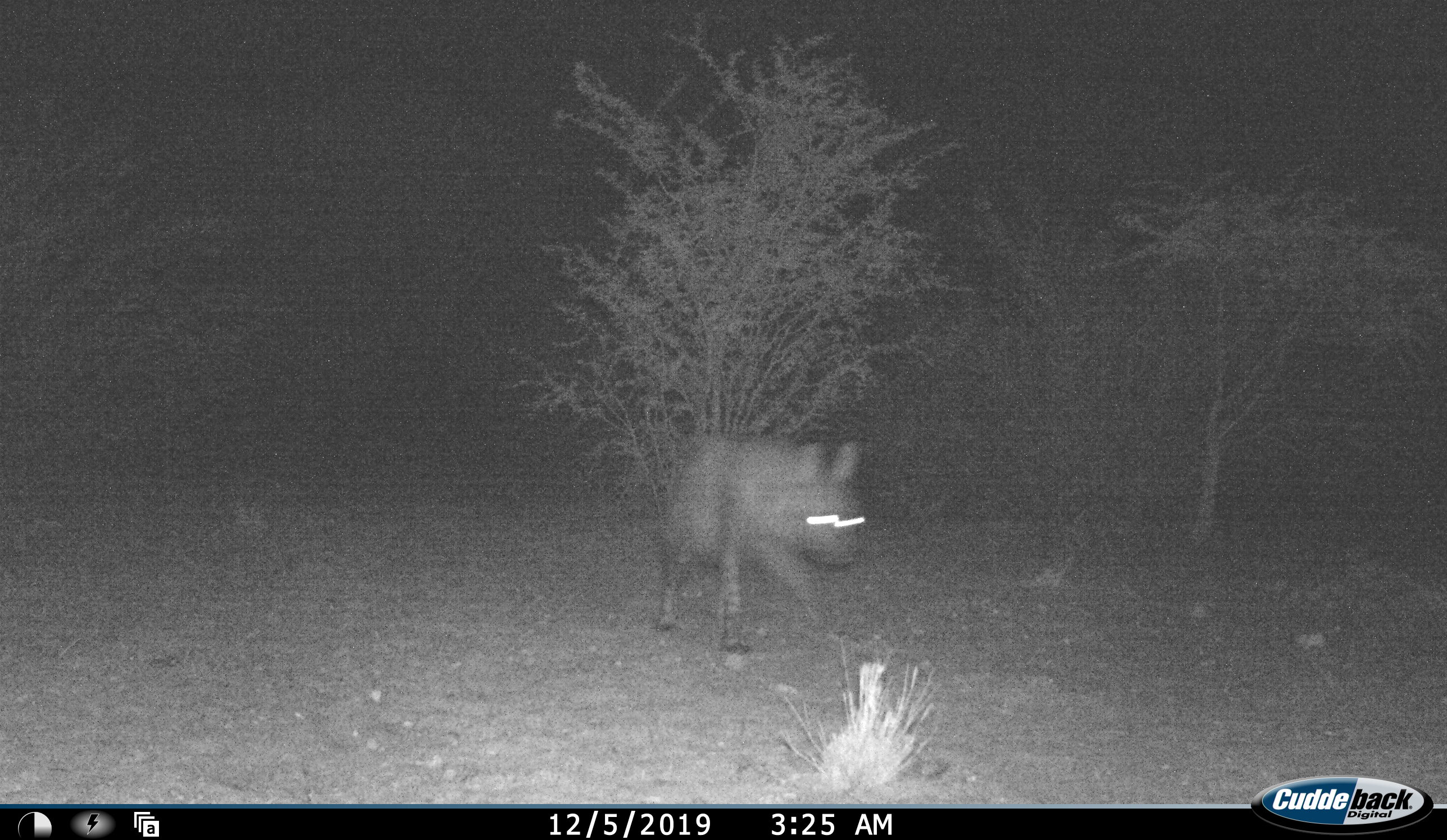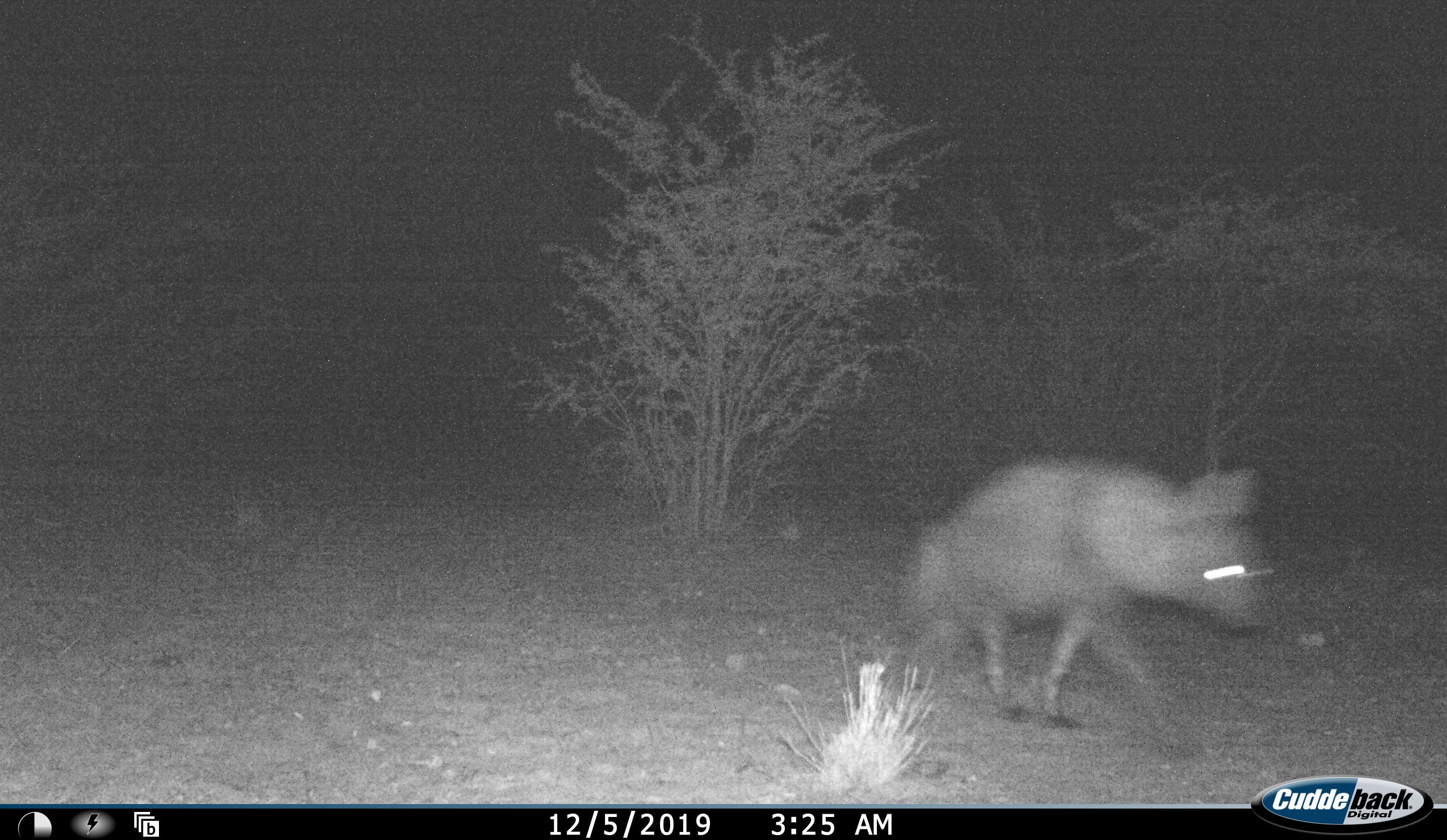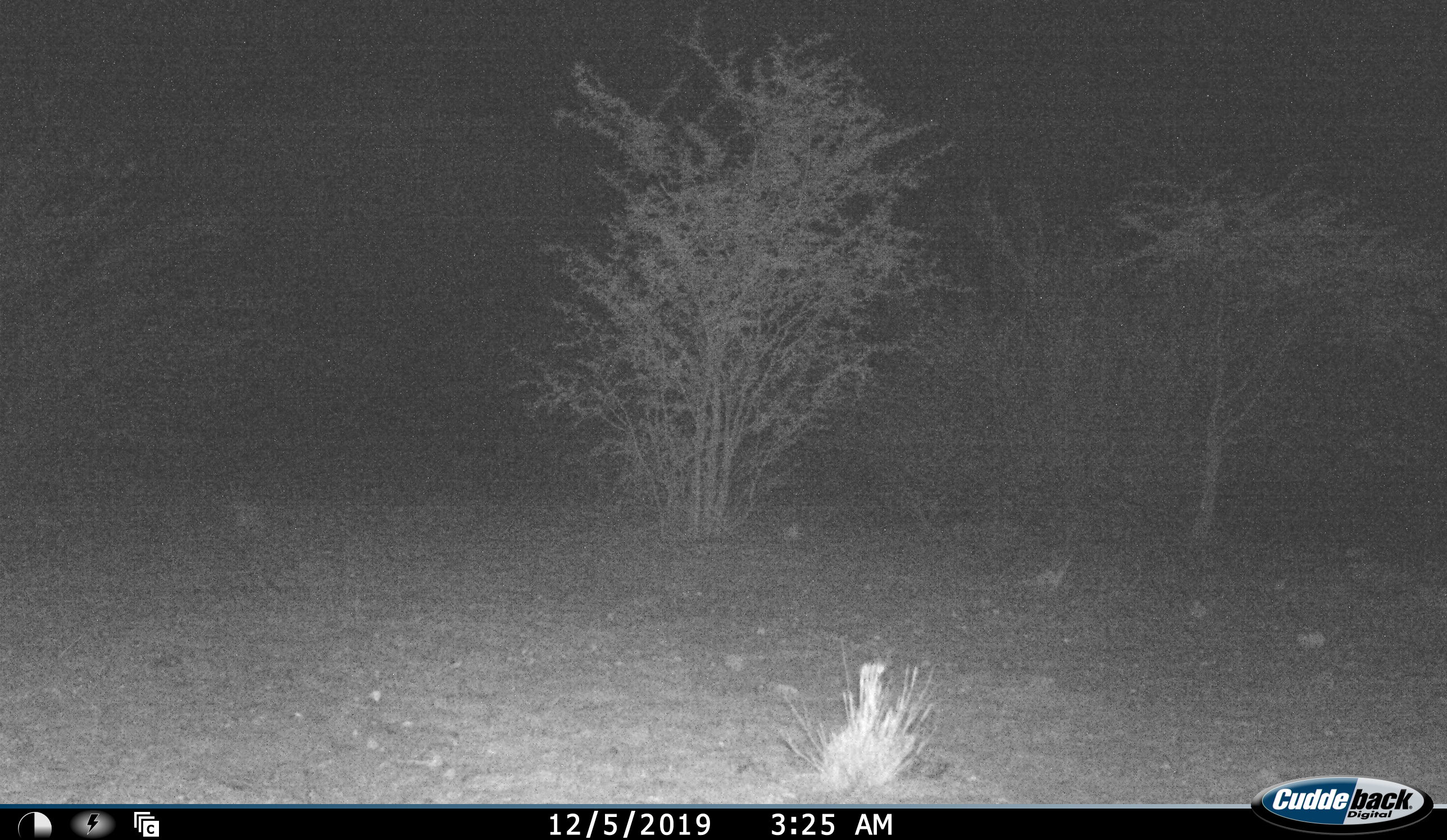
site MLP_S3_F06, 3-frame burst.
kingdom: Animalia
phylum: Chordata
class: Mammalia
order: Carnivora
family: Hyaenidae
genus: Parahyaena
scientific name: Parahyaena brunnea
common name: brown hyena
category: hyenabrown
Hyenabrown (brown hyena) (Parahyaena brunnea), count 1. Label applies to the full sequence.